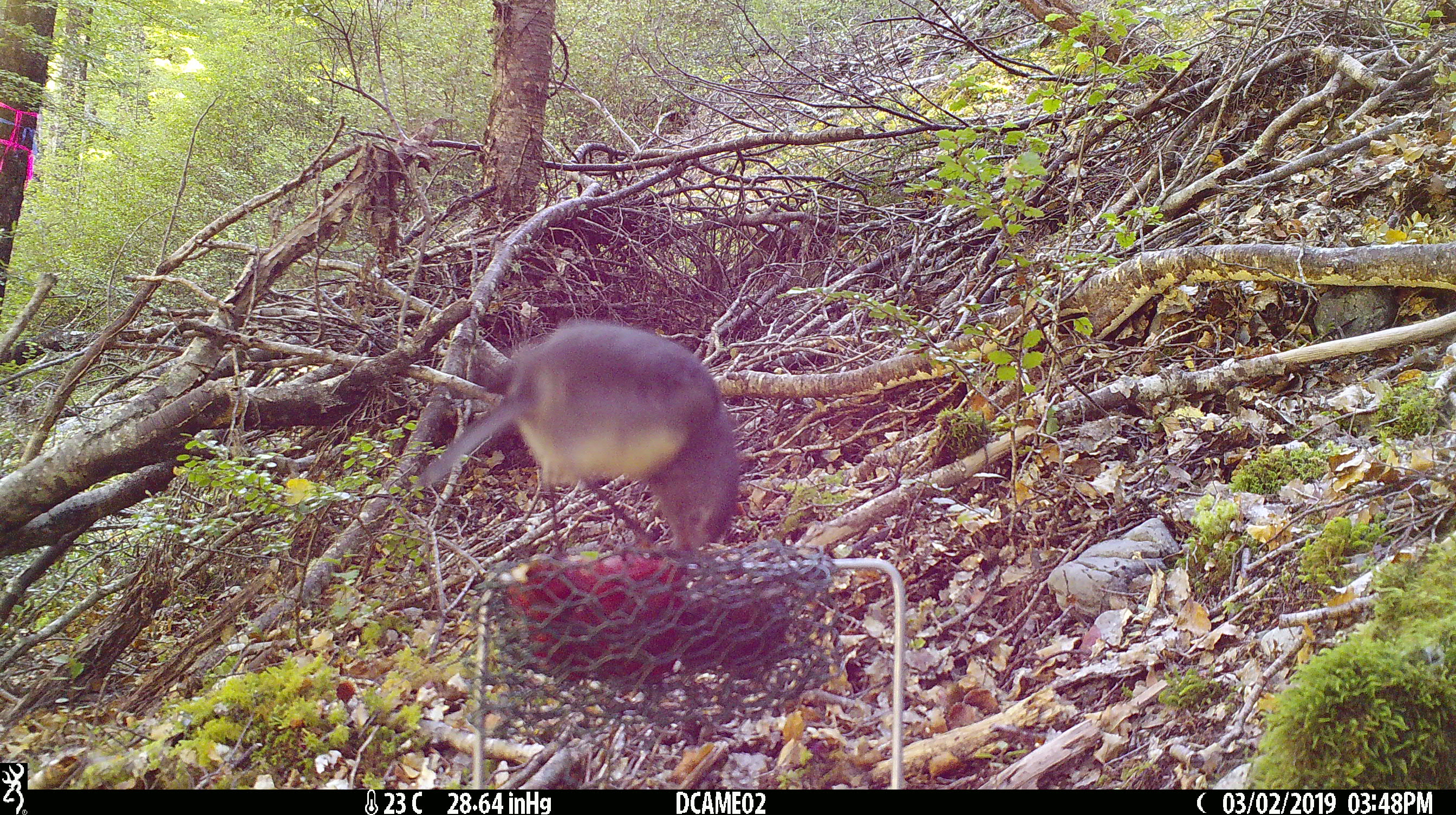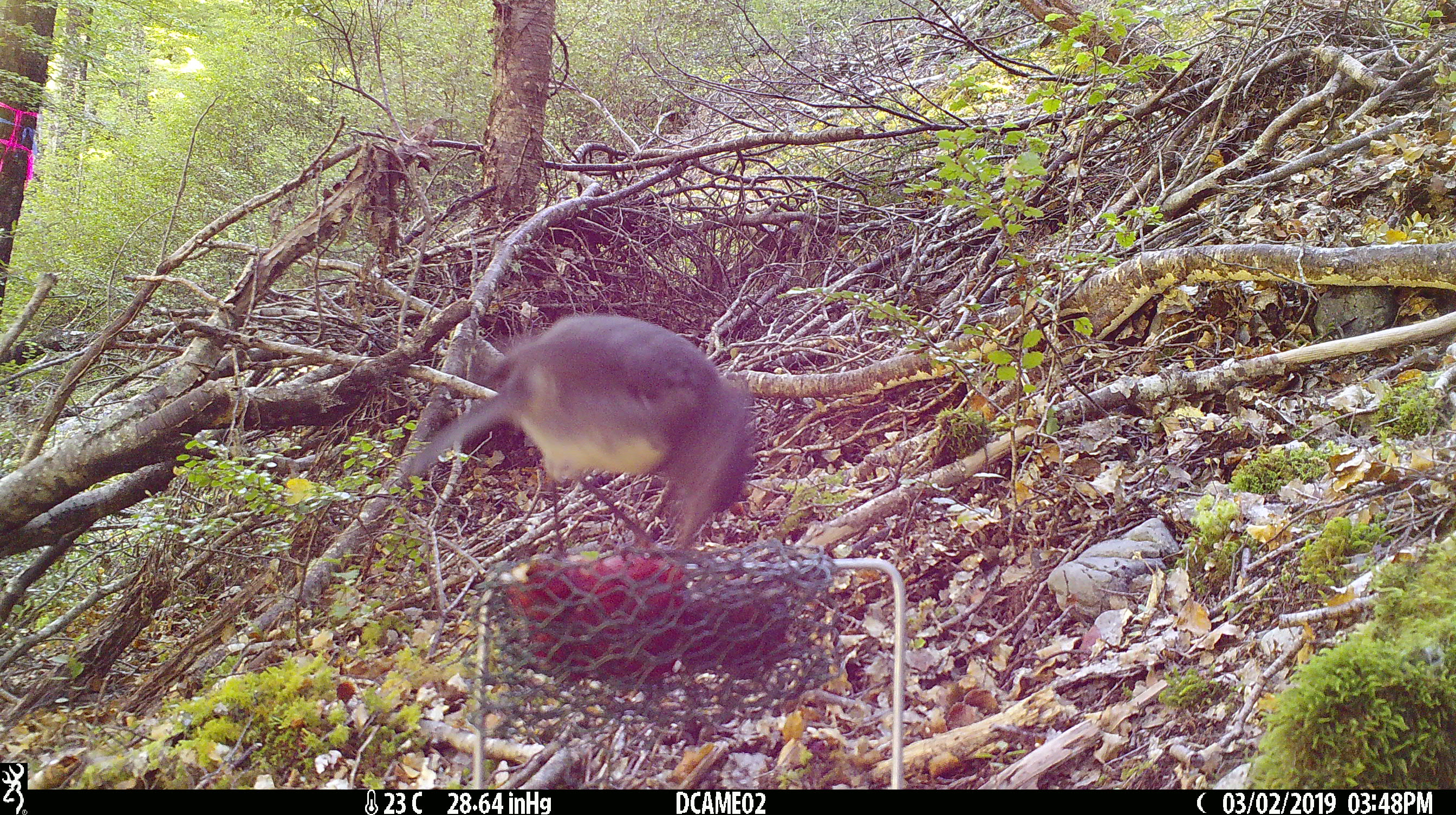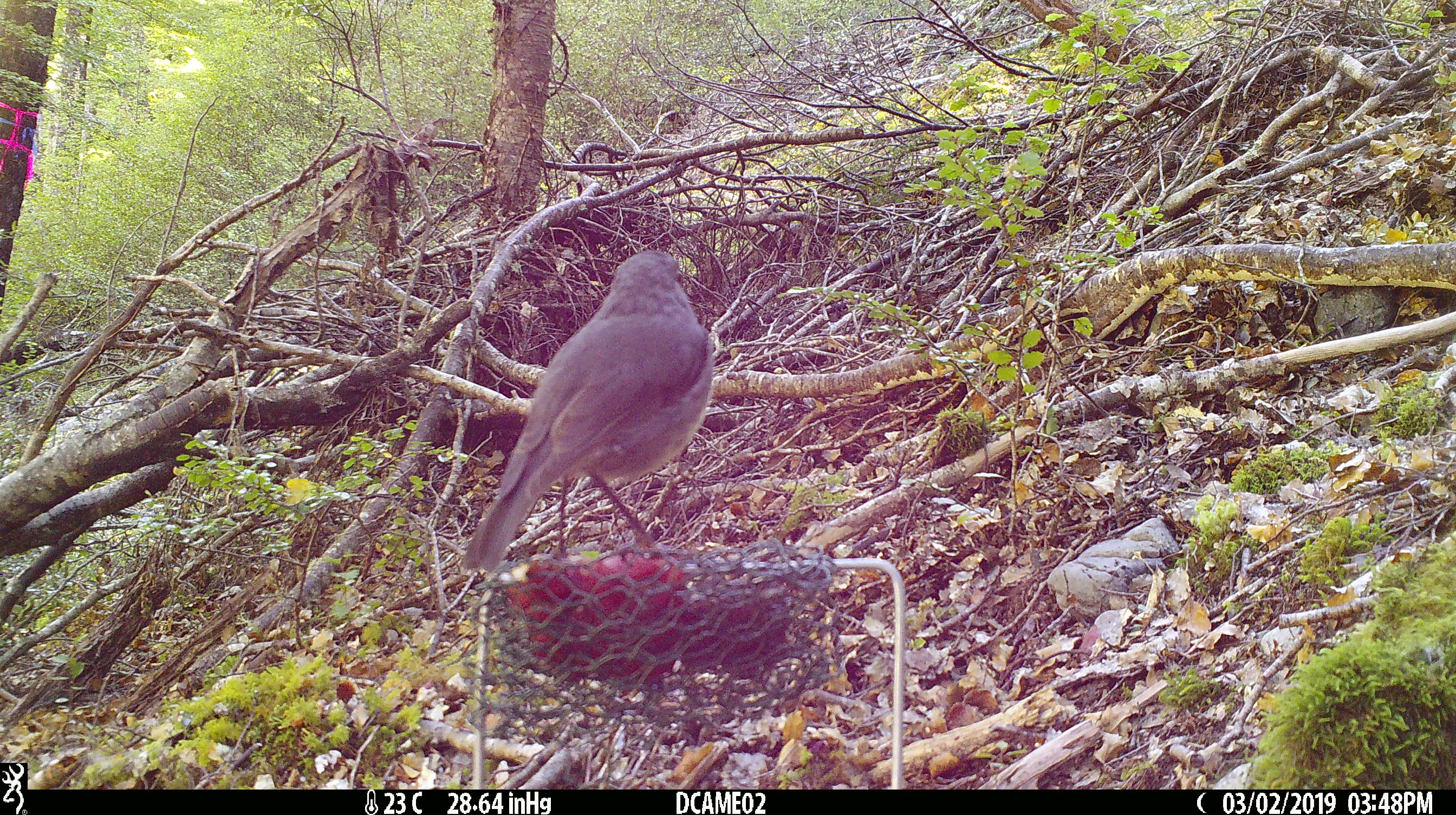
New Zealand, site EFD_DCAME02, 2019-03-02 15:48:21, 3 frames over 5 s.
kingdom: Animalia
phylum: Chordata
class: Aves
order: Passeriformes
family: Petroicidae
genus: Petroica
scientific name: Petroica australis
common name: new zealand robin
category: robin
Robin (new zealand robin) (Petroica australis).